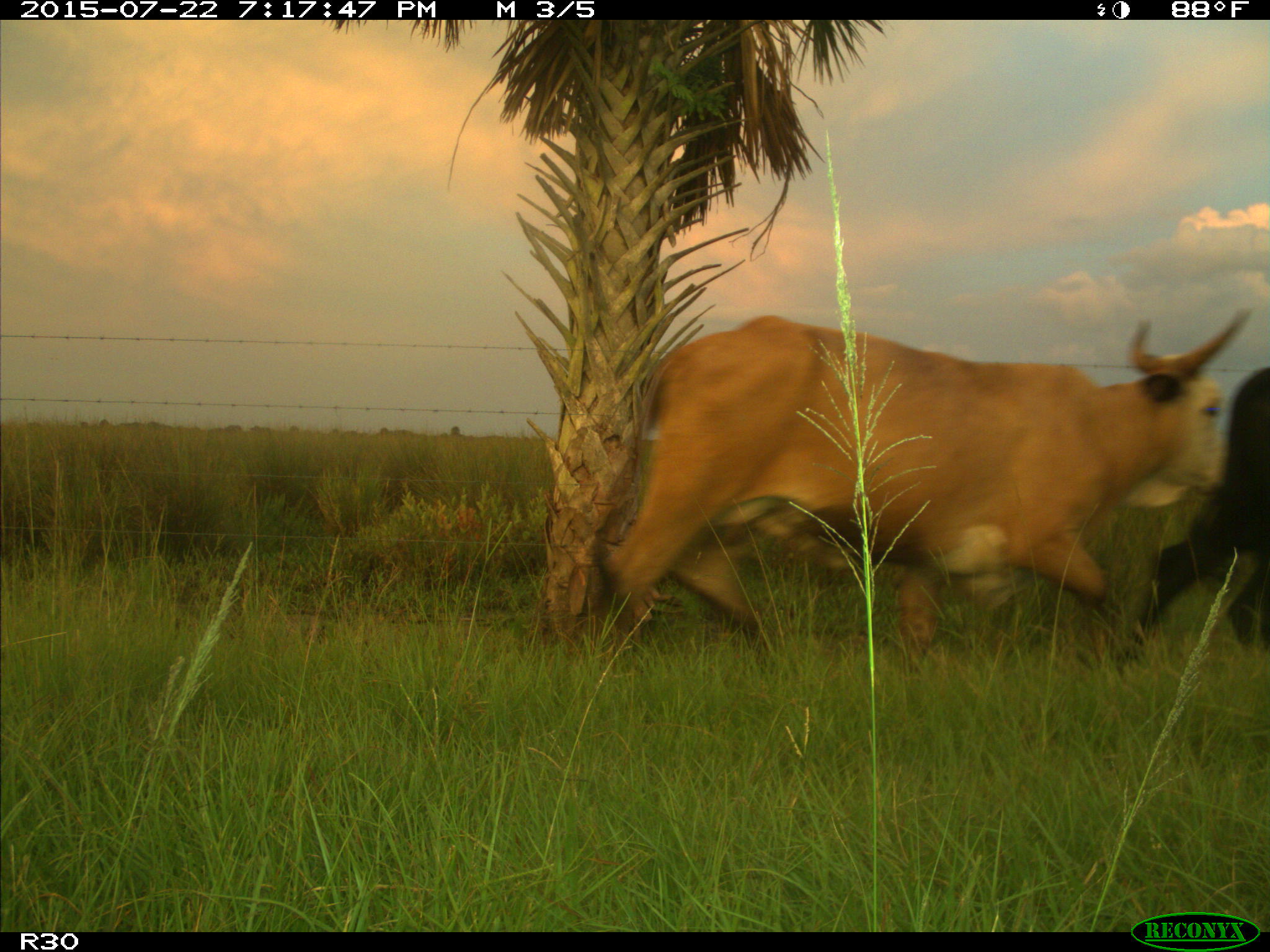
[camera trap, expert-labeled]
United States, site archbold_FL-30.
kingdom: Animalia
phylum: Chordata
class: Mammalia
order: Artiodactyla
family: Bovidae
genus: Bos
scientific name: Bos taurus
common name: domestic cow